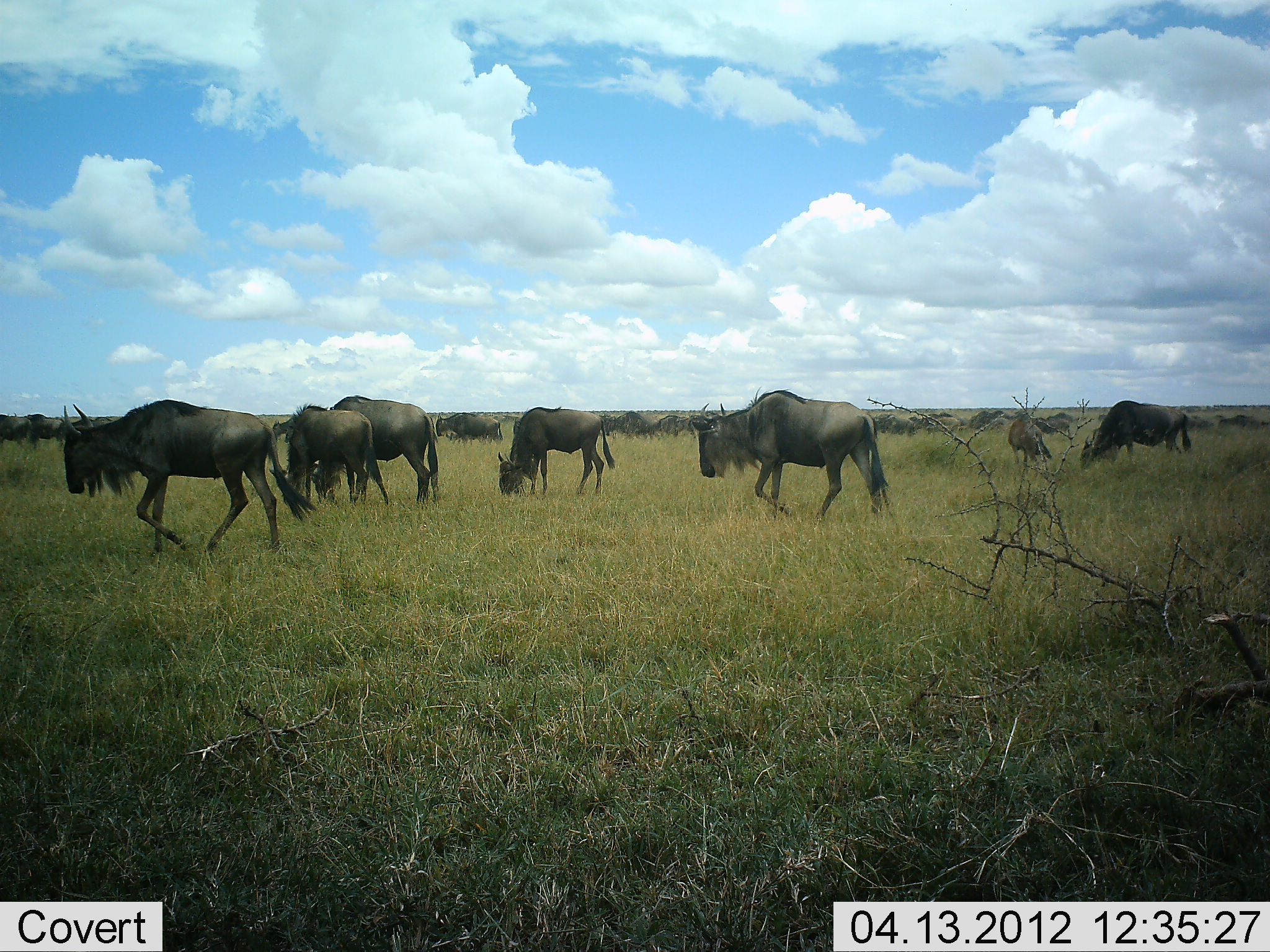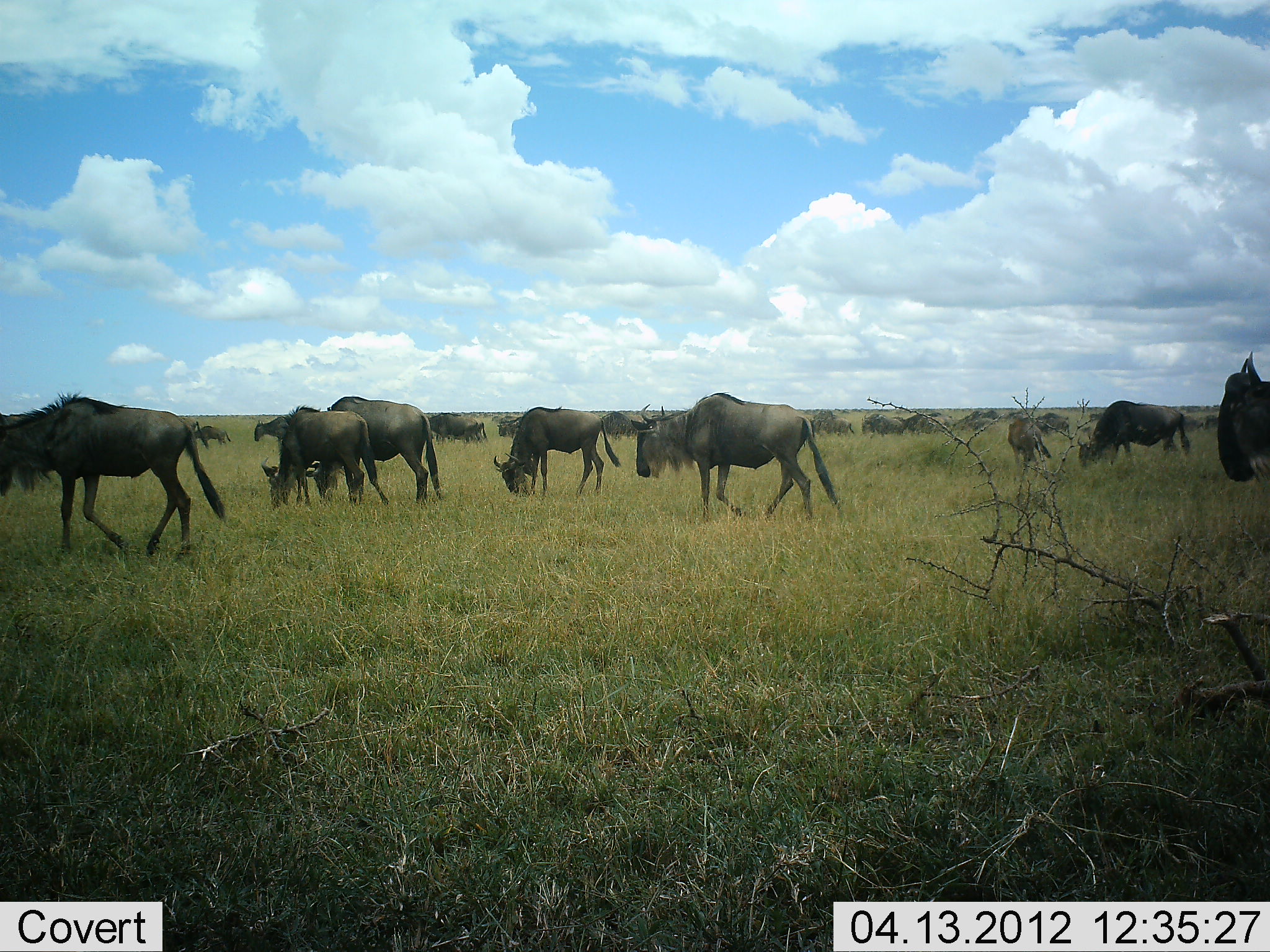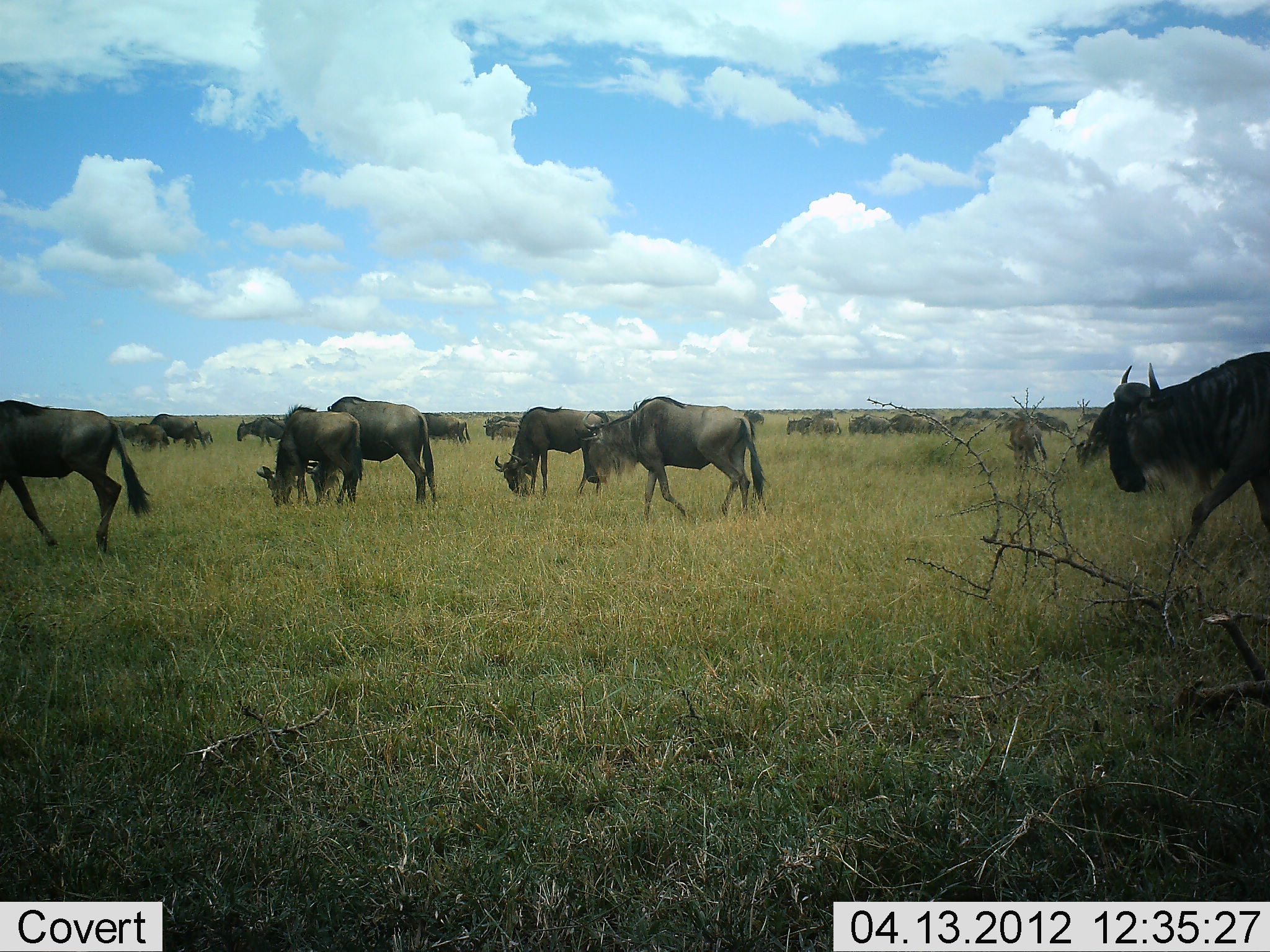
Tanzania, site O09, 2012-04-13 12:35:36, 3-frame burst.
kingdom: Animalia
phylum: Chordata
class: Mammalia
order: Artiodactyla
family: Bovidae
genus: Connochaetes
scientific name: Connochaetes taurinus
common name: blue wildebeest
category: wildebeest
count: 11-50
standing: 23%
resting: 8%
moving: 77%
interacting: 4%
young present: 27%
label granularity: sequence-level